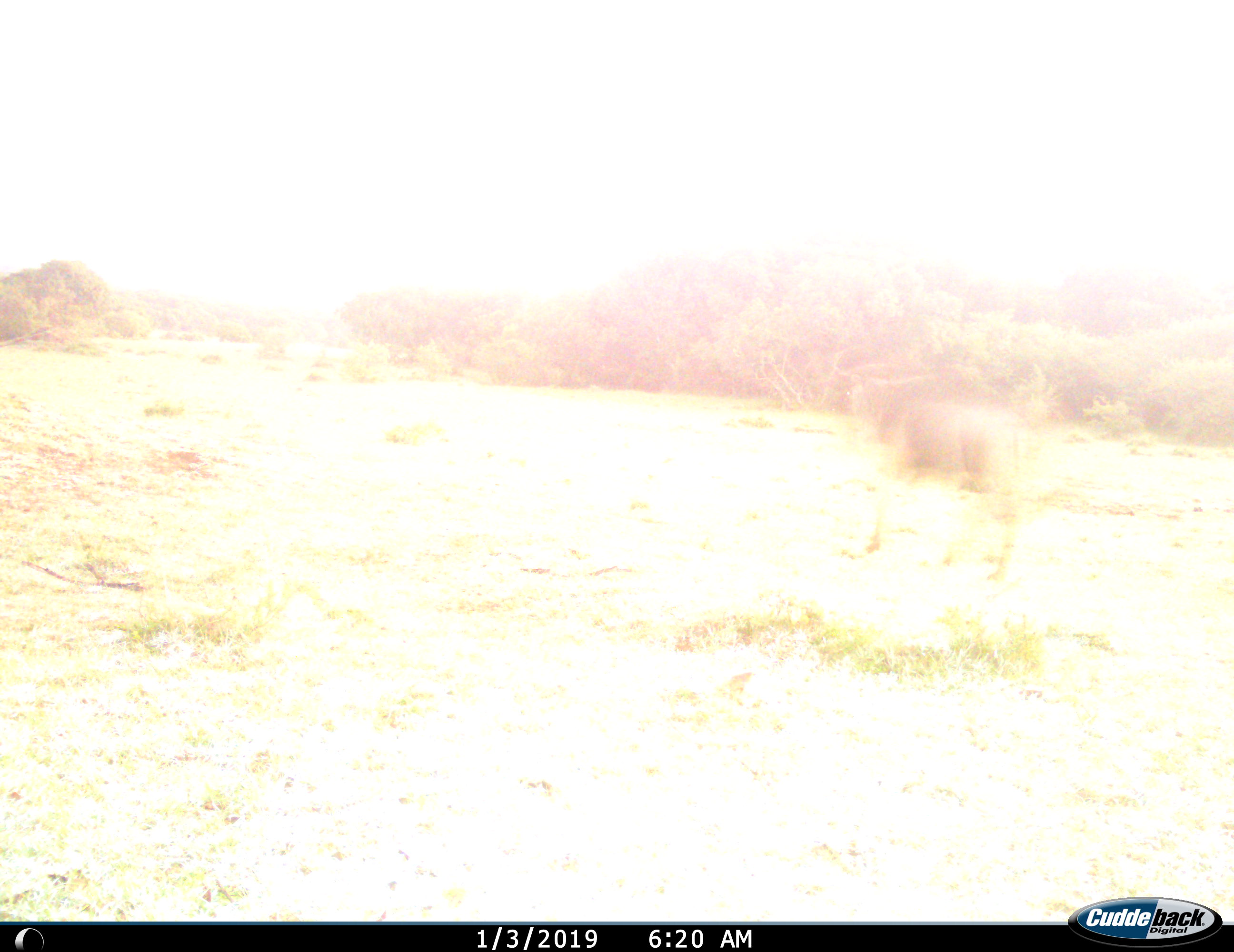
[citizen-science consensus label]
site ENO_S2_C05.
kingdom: Animalia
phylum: Chordata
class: Mammalia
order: Artiodactyla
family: Bovidae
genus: Connochaetes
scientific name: Connochaetes taurinus taurinus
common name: blue wildebeest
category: wildebeestblue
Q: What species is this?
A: Wildebeestblue (blue wildebeest) (Connochaetes taurinus taurinus).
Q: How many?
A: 1.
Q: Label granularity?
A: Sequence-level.